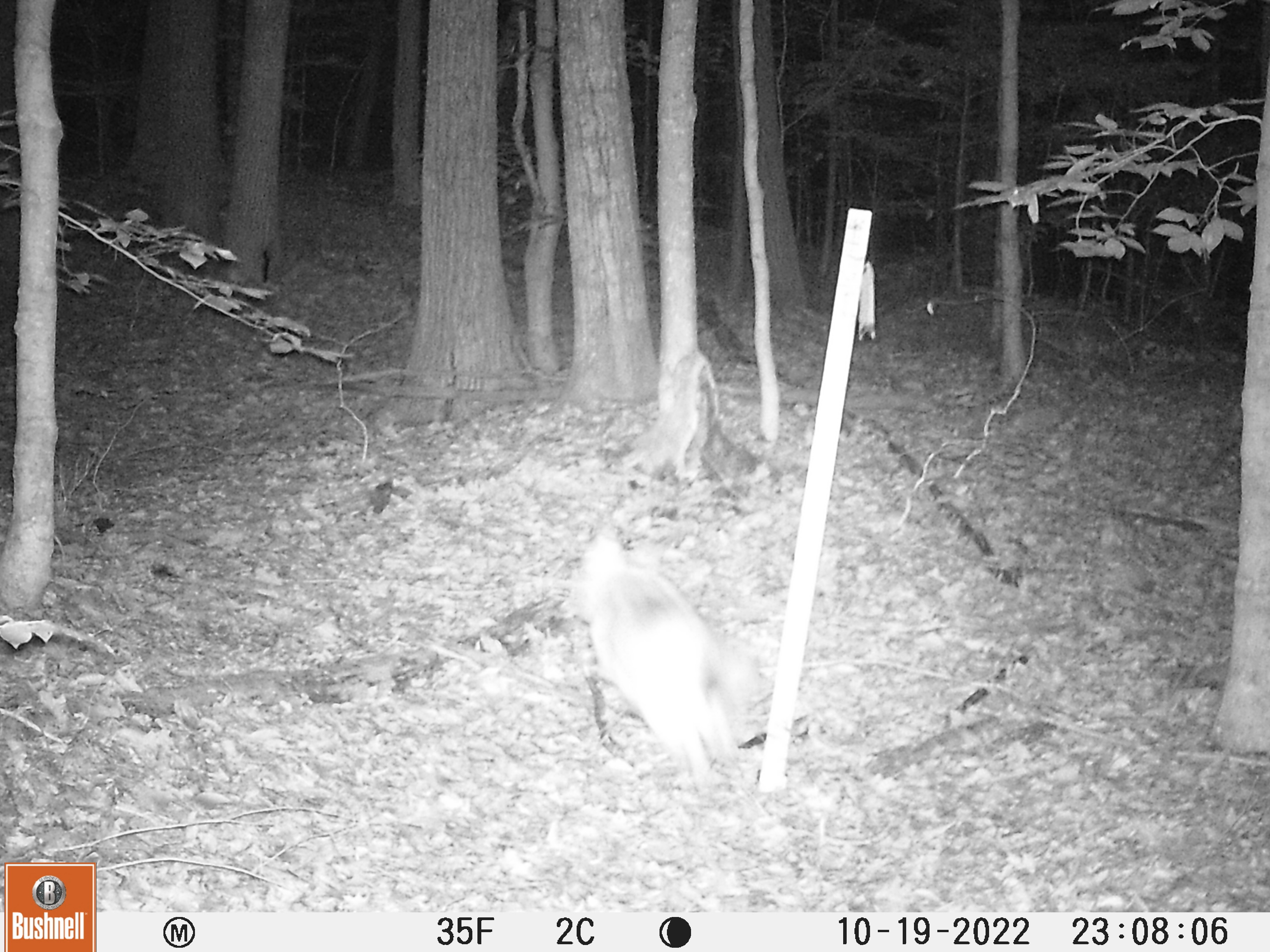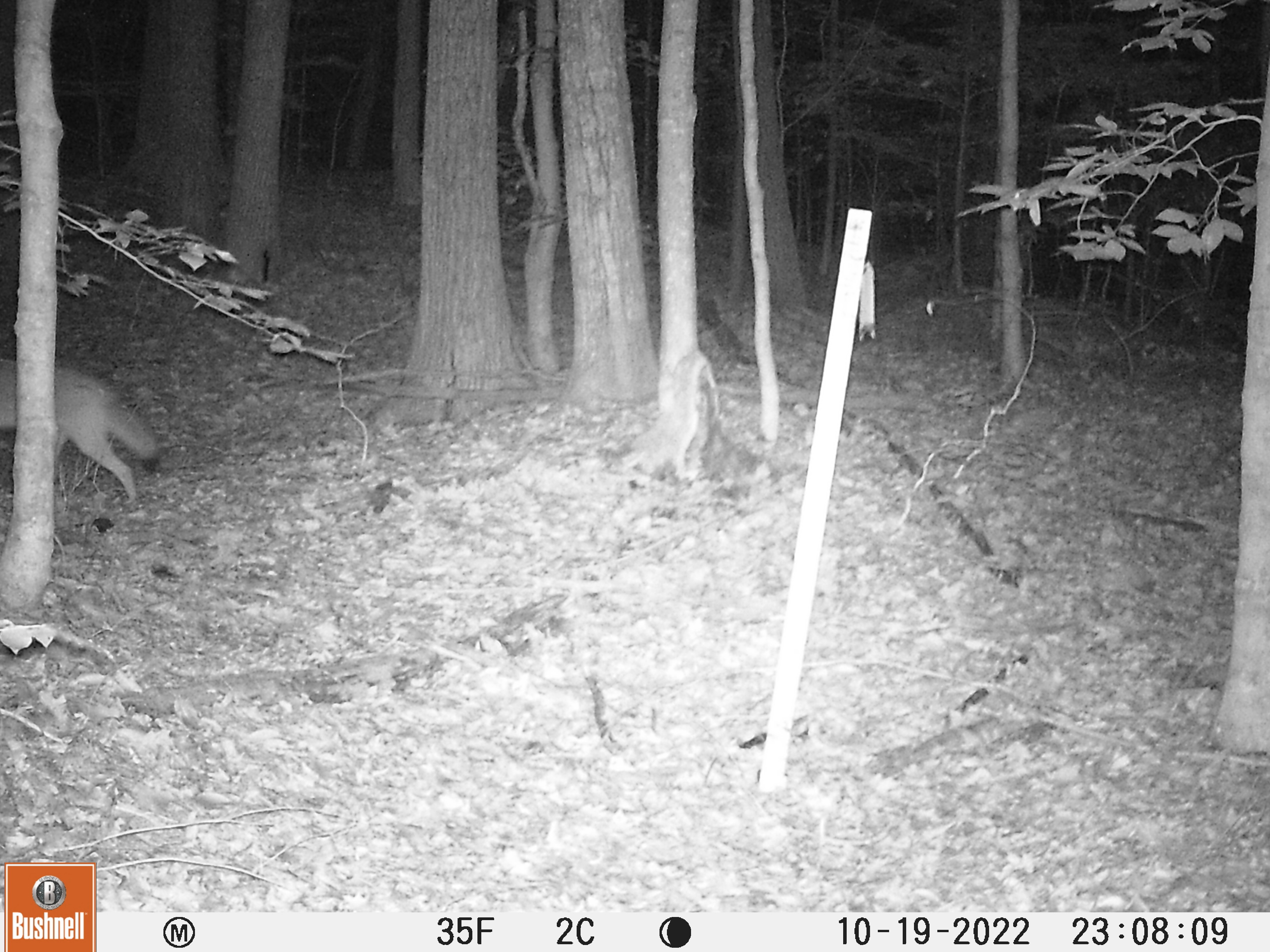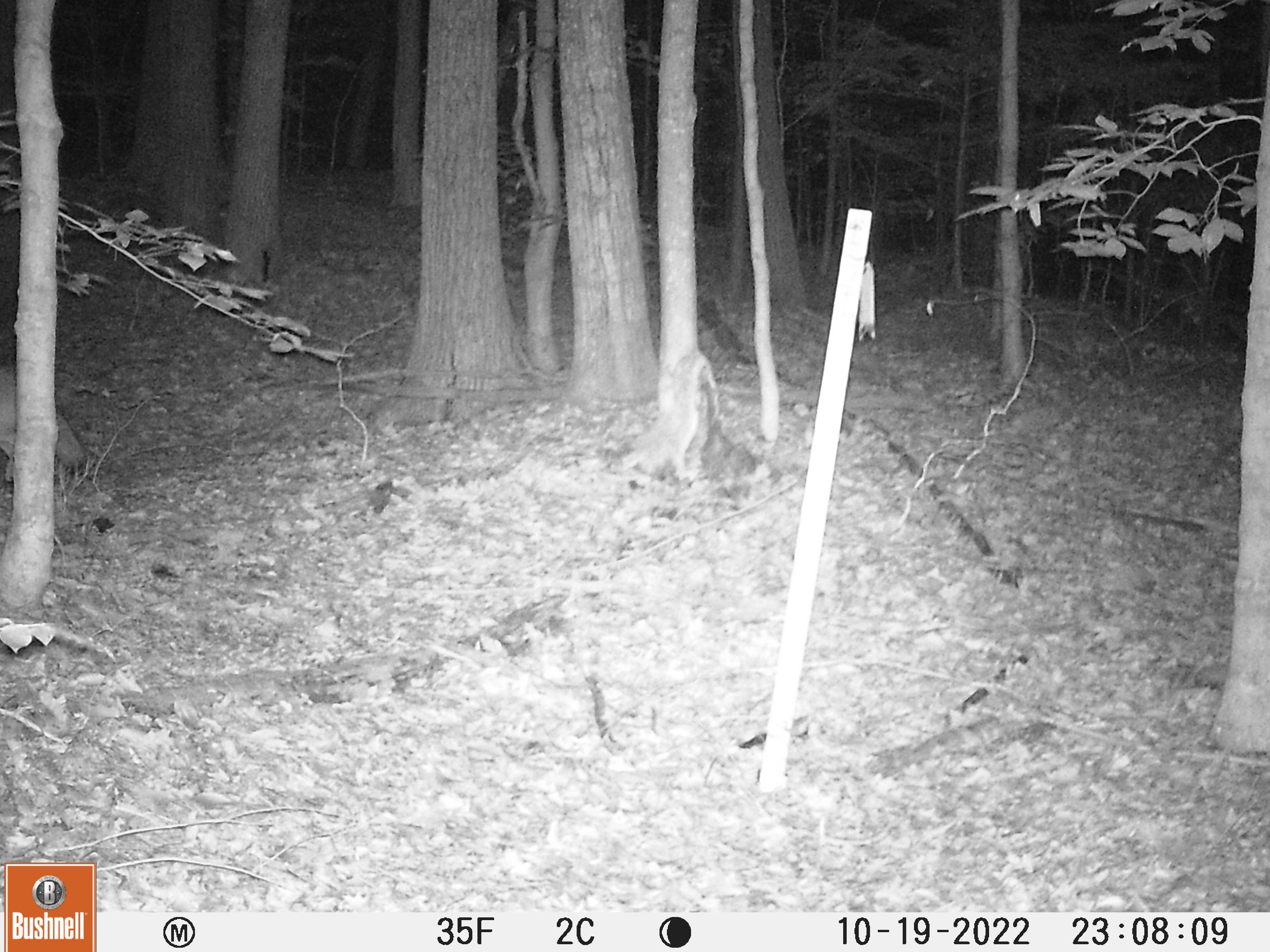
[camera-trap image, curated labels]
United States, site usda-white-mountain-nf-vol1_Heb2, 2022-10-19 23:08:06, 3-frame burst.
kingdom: Animalia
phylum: Chordata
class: Mammalia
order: Carnivora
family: Canidae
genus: Canis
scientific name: Canis latrans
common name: coyote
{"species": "coyote (Canis latrans)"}